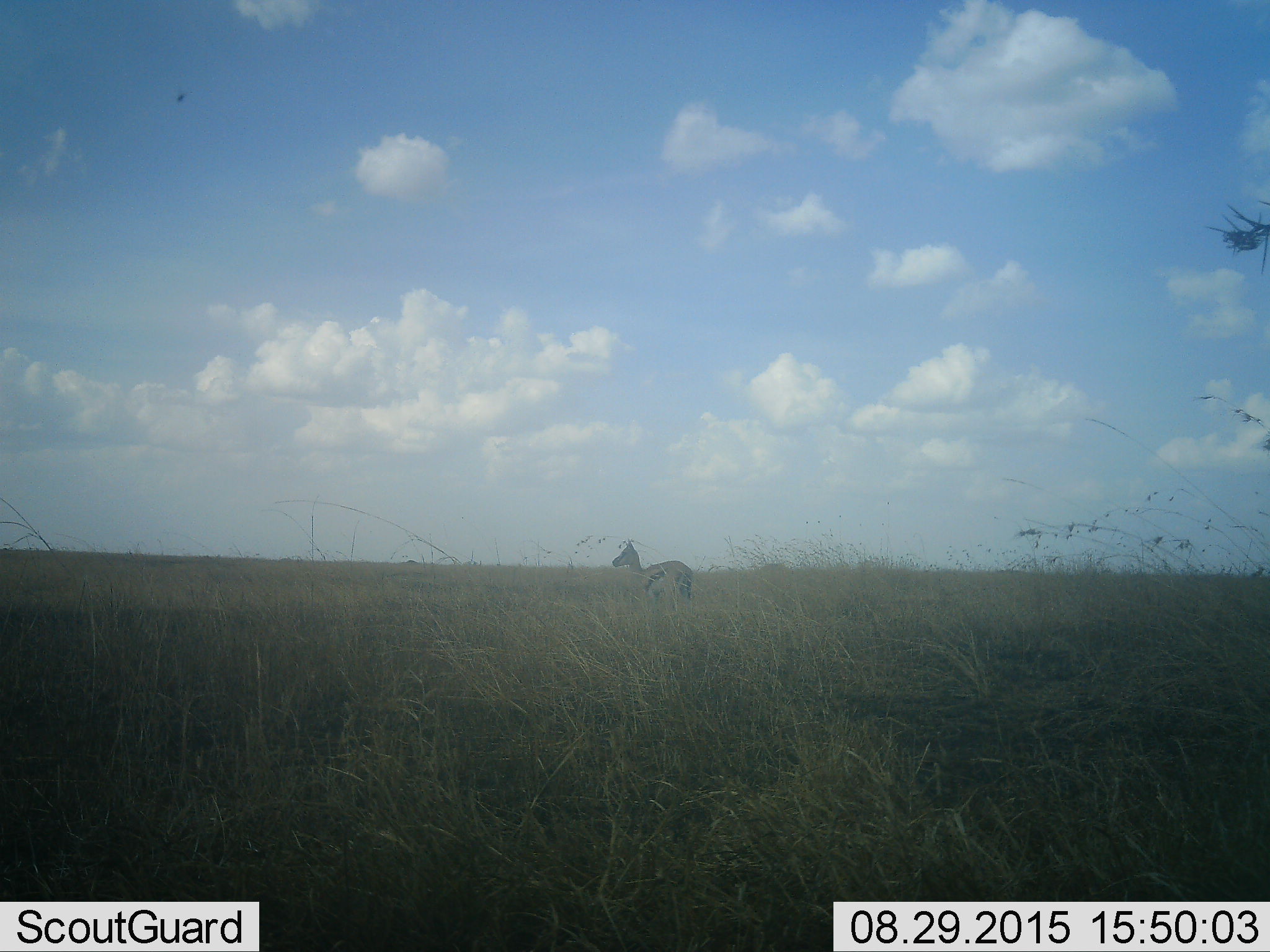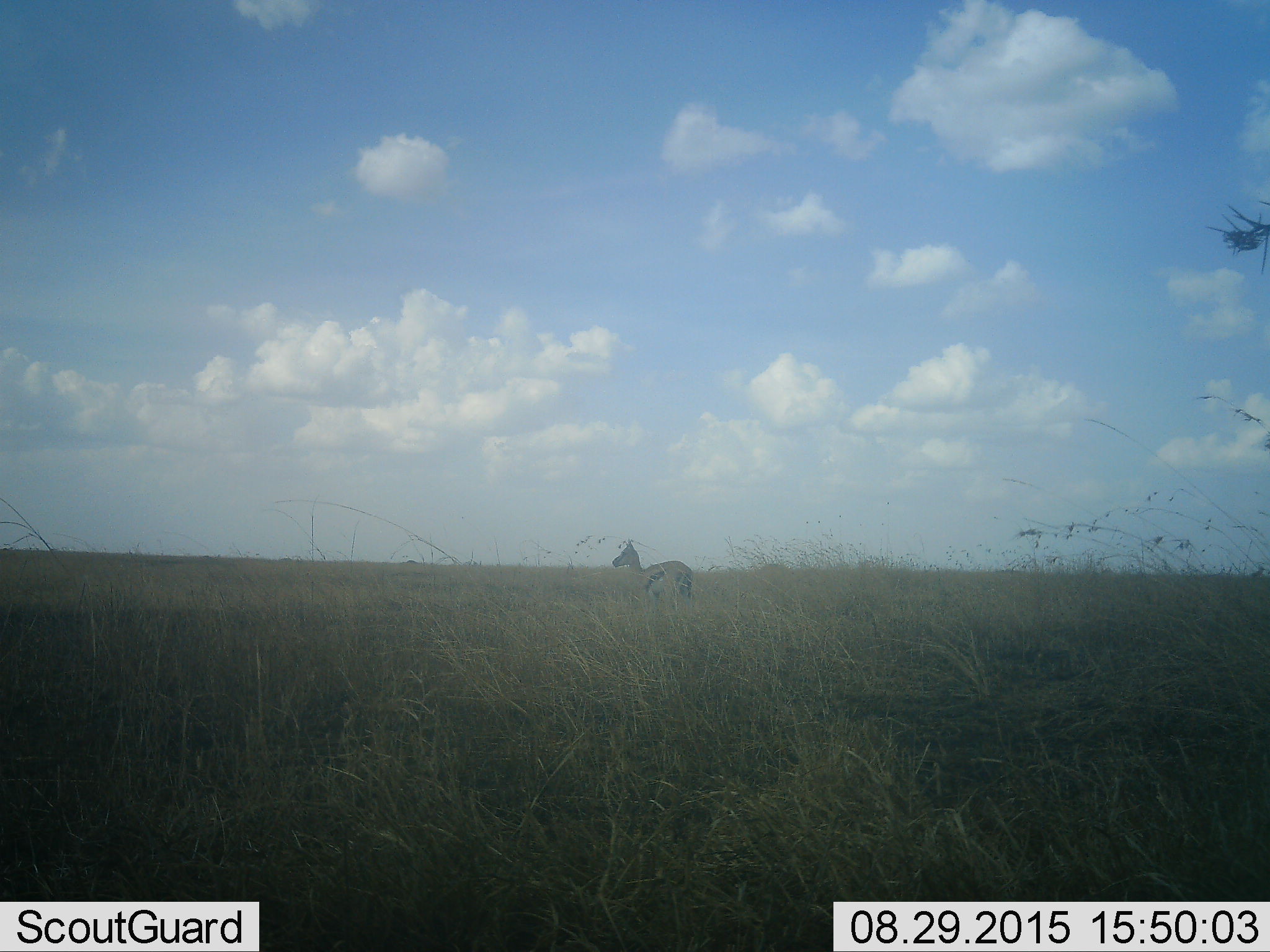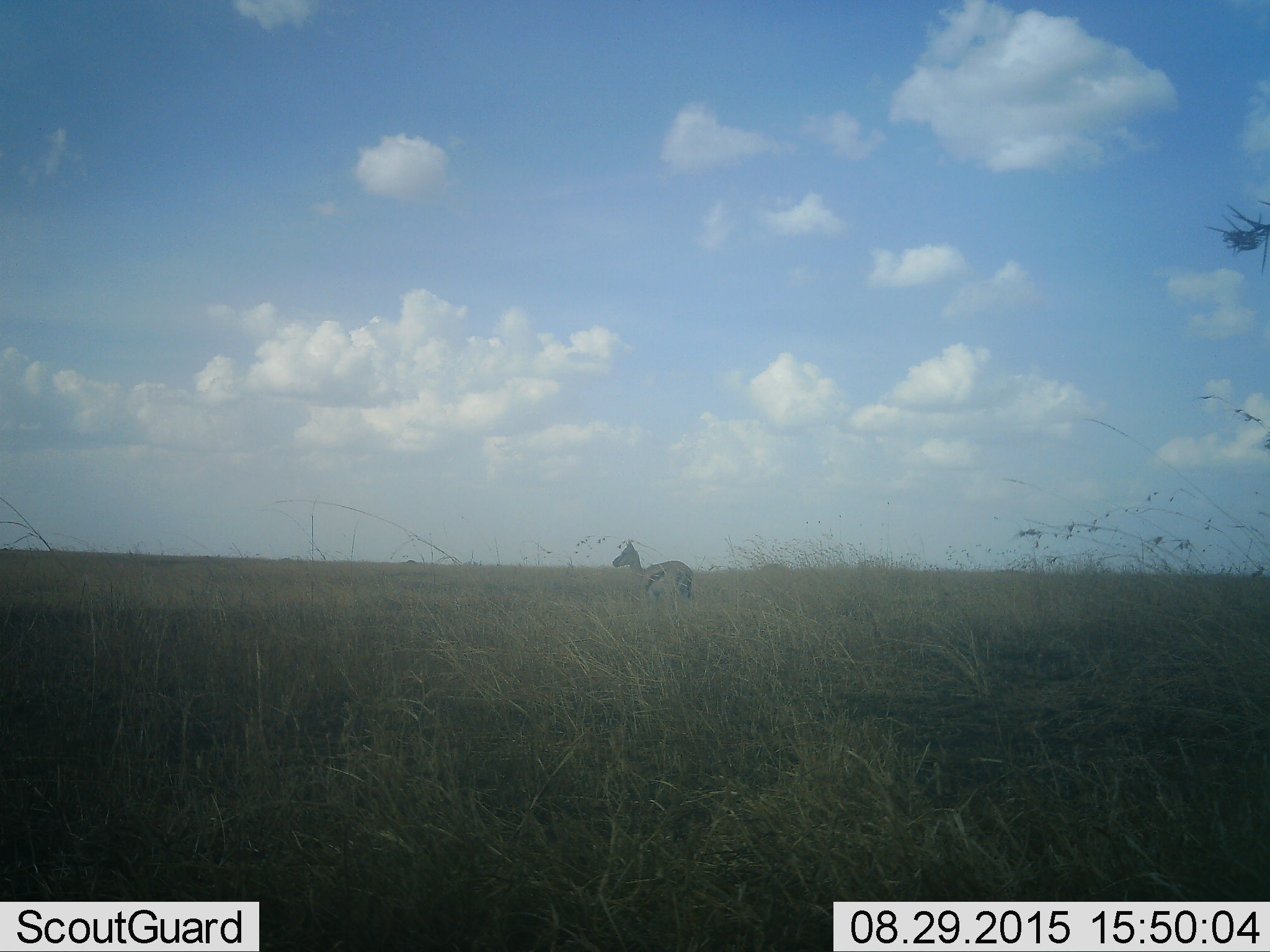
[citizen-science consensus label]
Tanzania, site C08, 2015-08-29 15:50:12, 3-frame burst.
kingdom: Animalia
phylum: Chordata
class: Mammalia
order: Artiodactyla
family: Bovidae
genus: Eudorcas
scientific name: Eudorcas thomsonii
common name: thomson's gazelle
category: gazellethomsons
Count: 1.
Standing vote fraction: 100%.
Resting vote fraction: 0%.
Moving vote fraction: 0%.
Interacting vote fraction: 0%.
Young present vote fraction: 0%.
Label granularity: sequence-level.